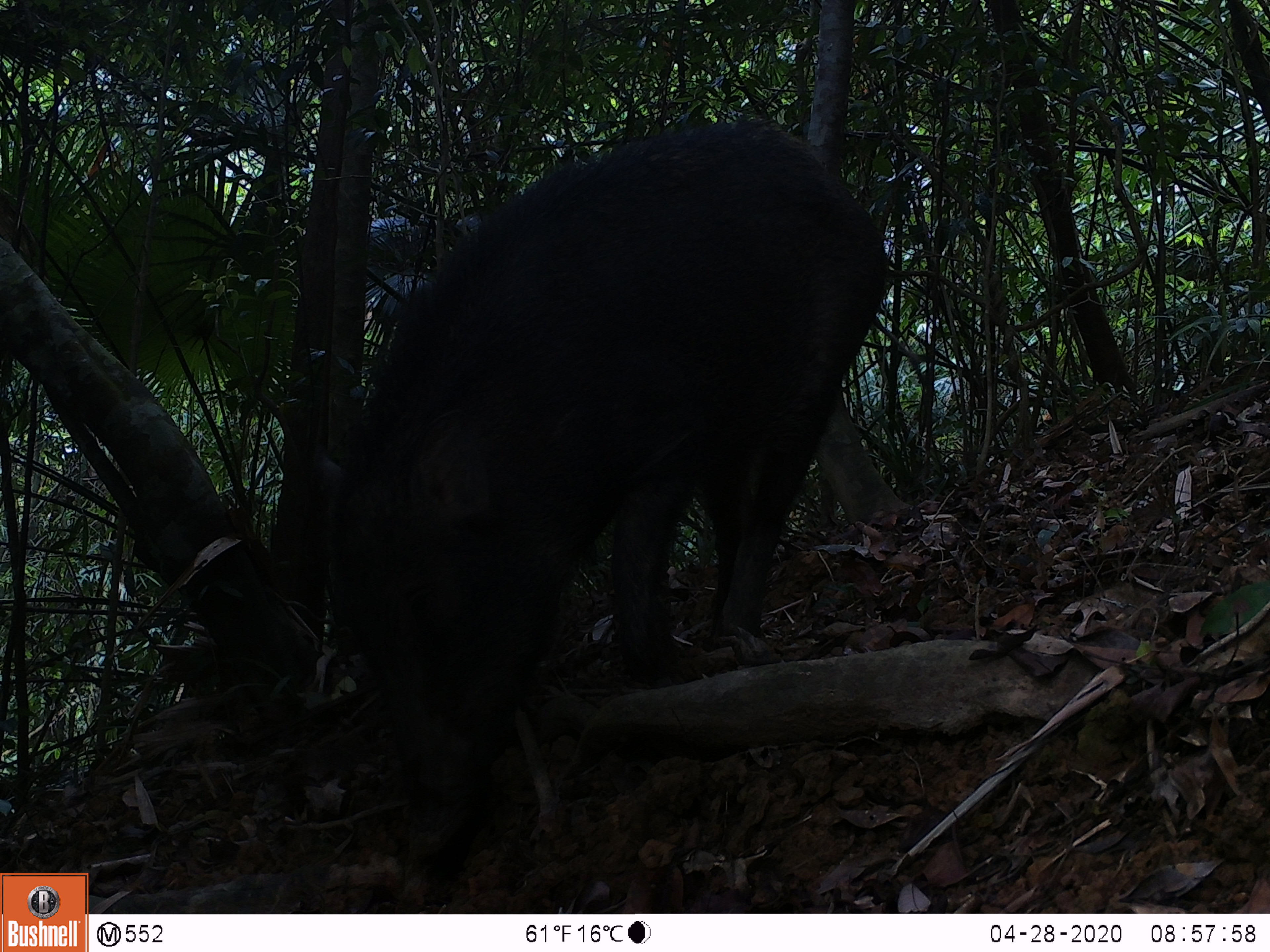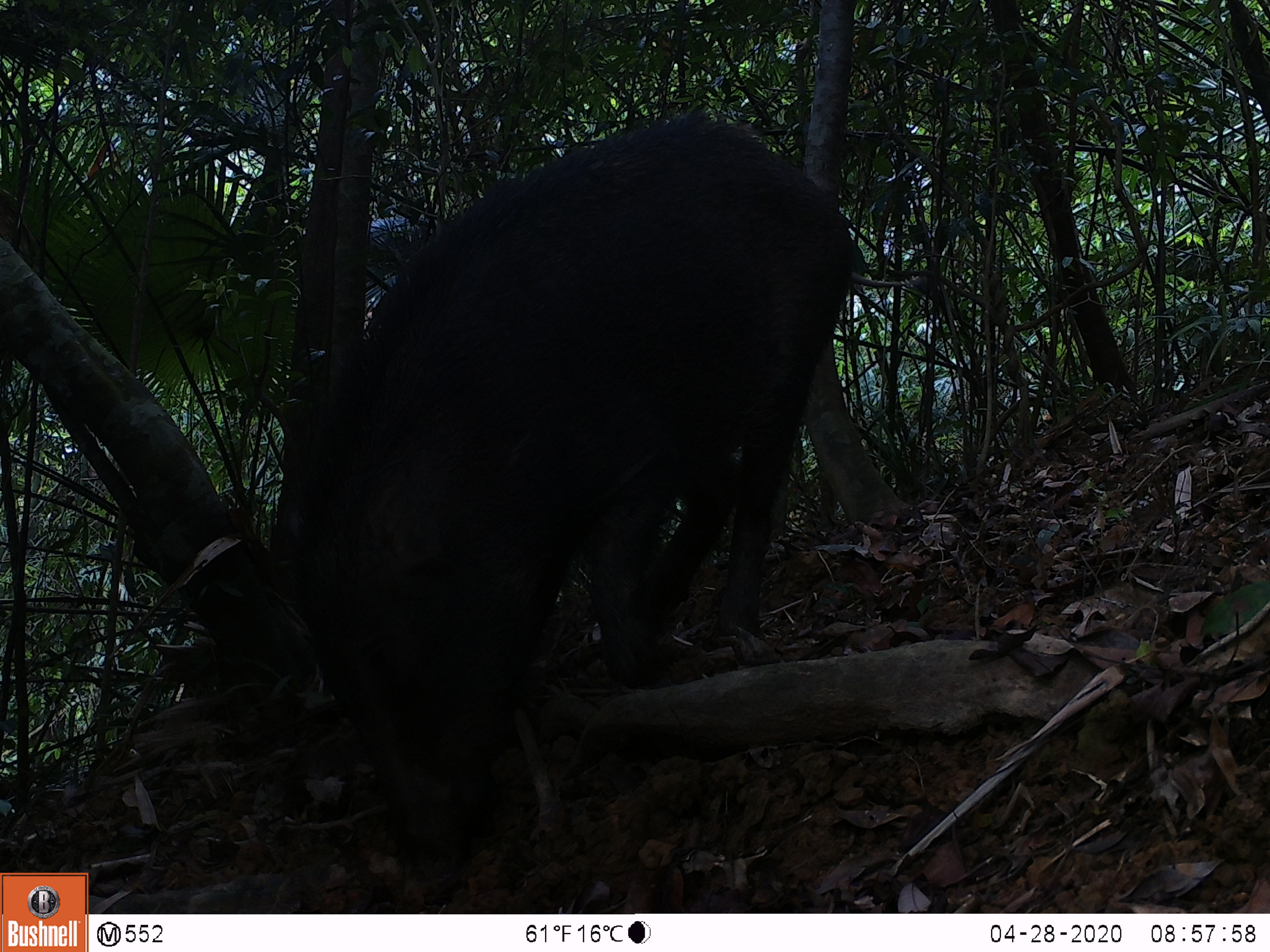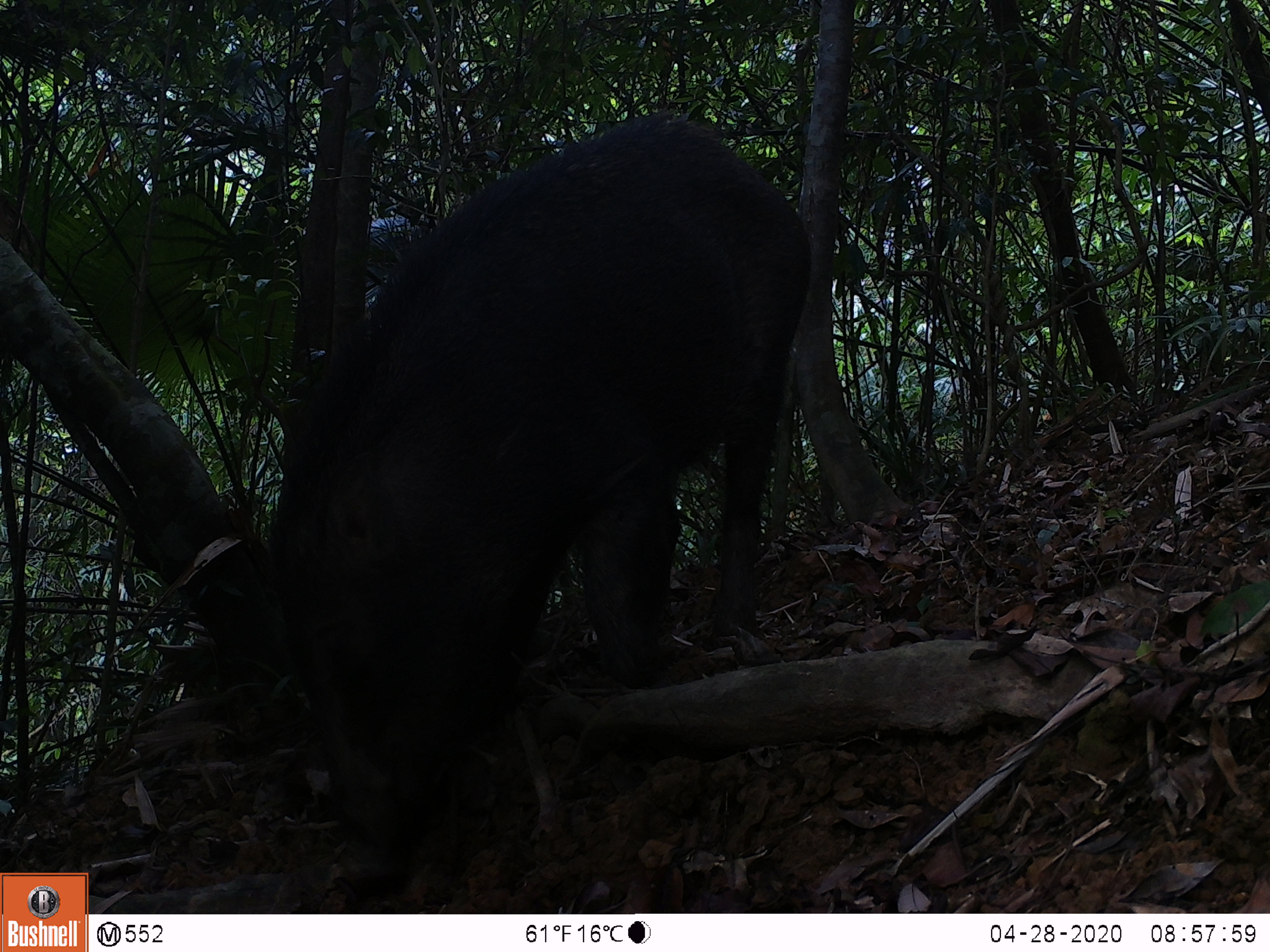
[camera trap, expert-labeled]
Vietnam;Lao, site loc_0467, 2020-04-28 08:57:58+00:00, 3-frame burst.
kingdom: Animalia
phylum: Chordata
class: Mammalia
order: Artiodactyla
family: Suidae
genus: Sus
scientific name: Sus scrofa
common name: eurasian wild pig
Eurasian wild pig (Sus scrofa). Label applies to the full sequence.